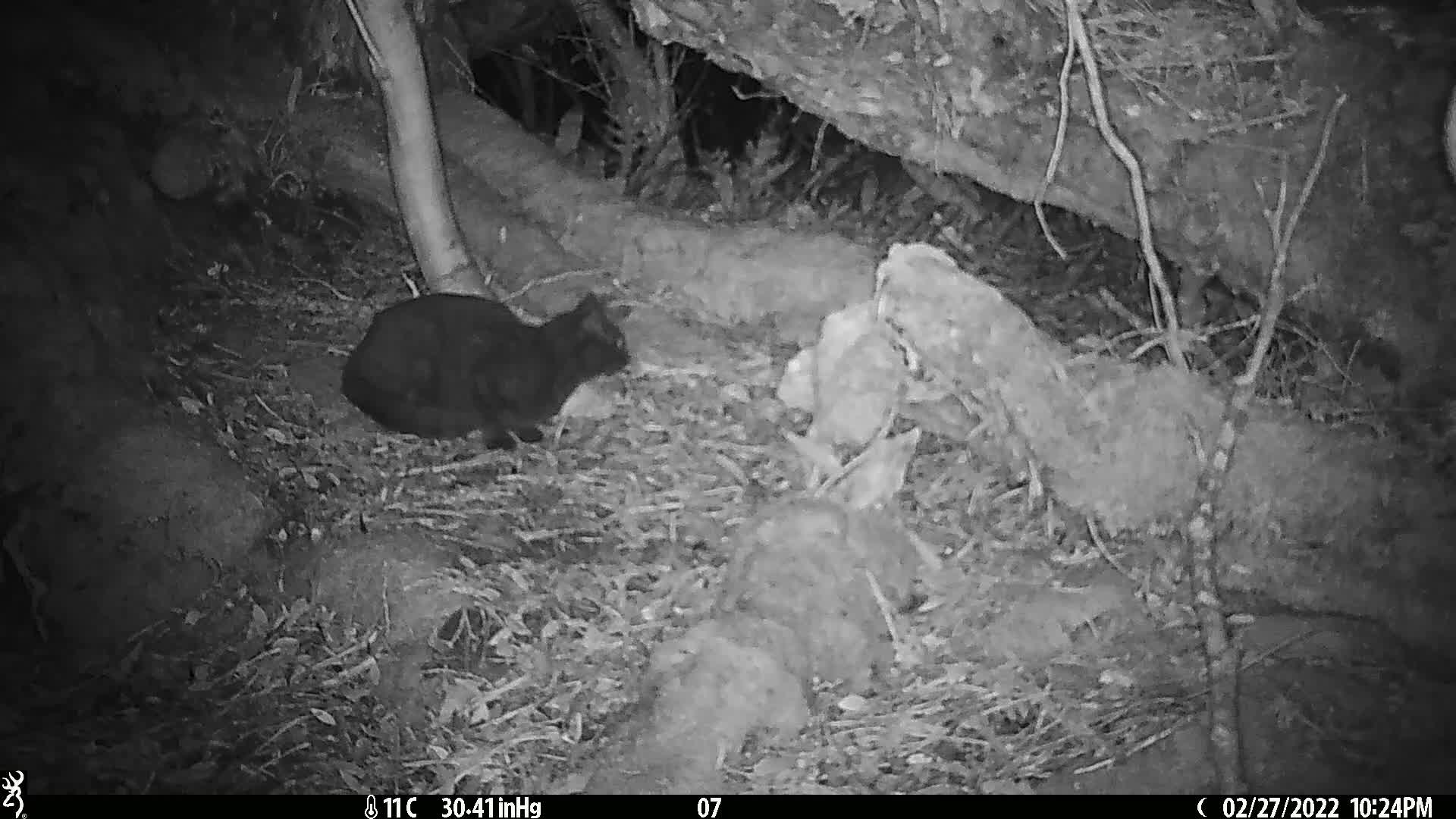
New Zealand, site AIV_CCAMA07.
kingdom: Animalia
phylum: Chordata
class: Mammalia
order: Carnivora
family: Felidae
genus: Felis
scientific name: Felis catus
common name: domestic cat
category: cat